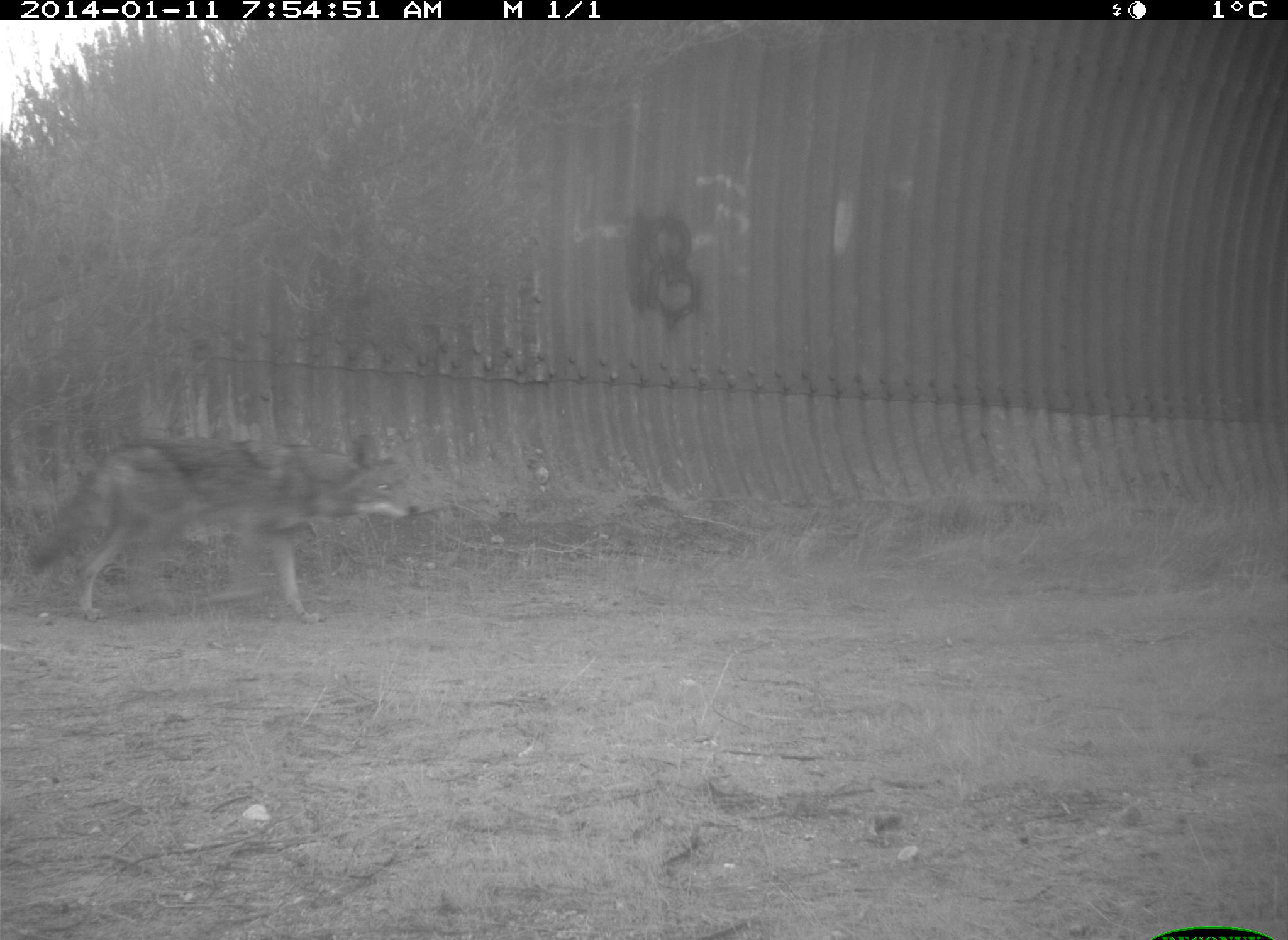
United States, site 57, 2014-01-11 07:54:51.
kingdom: Animalia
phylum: Chordata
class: Mammalia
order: Carnivora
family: Canidae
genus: Canis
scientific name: Canis latrans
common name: coyote